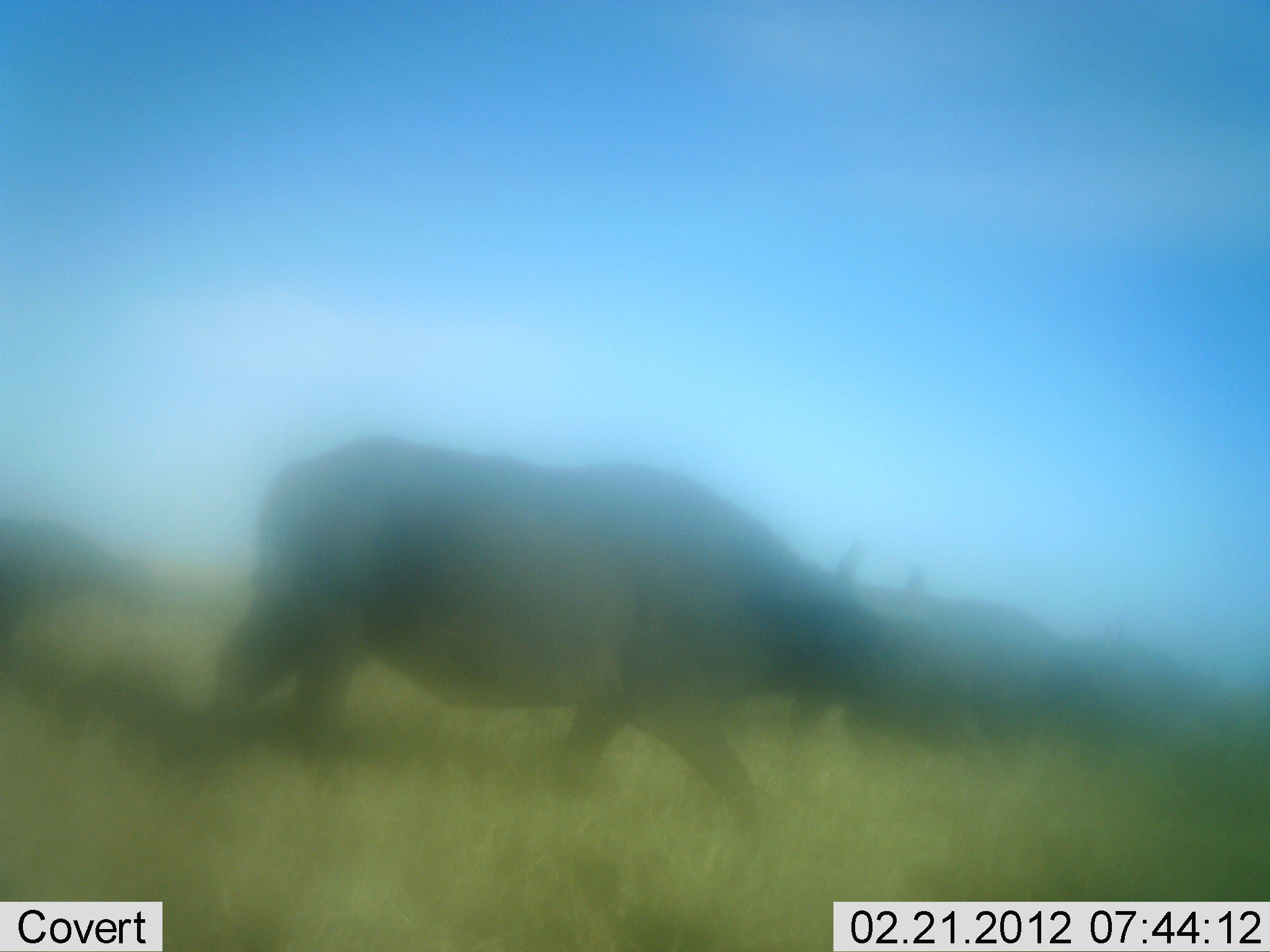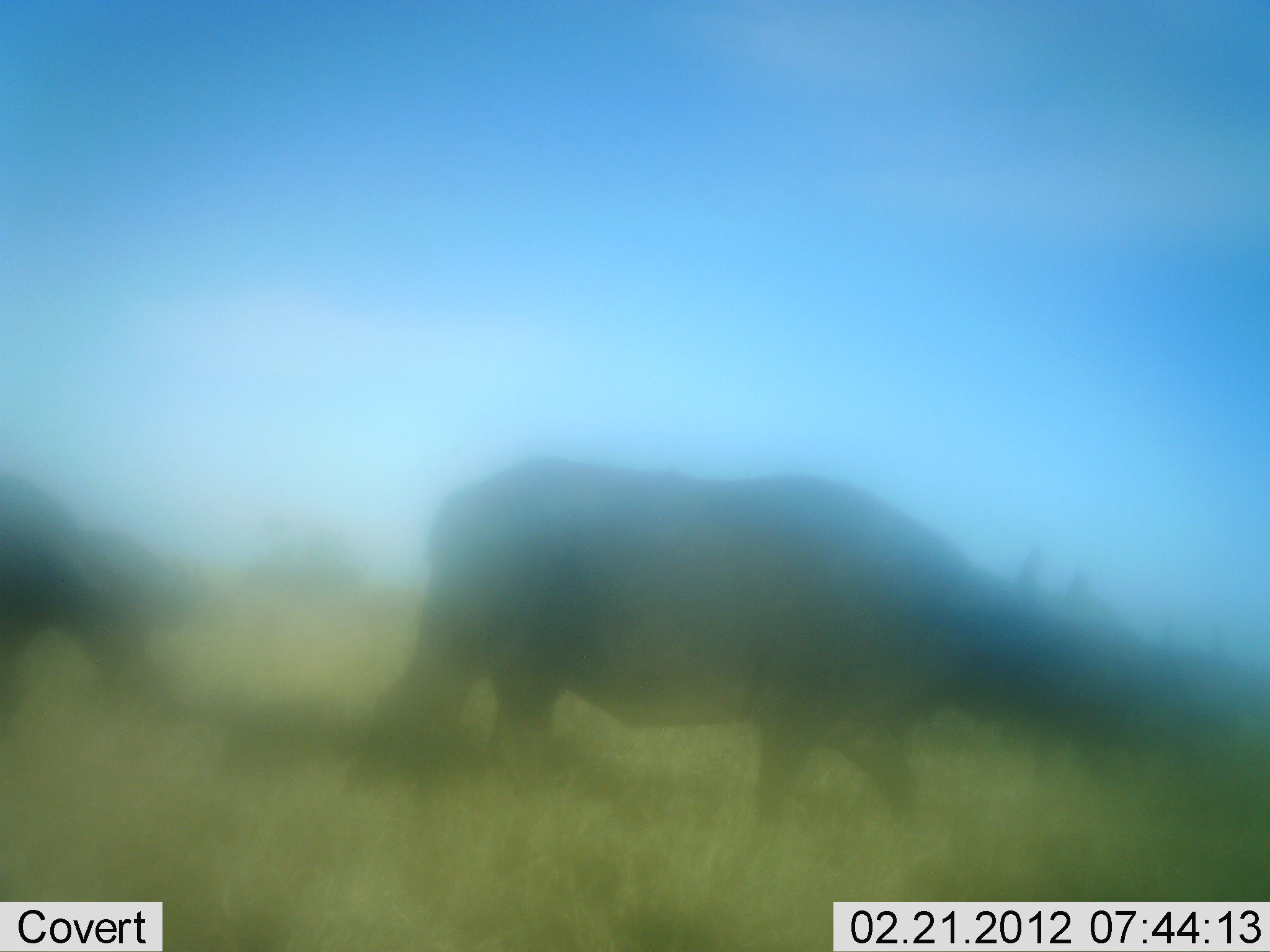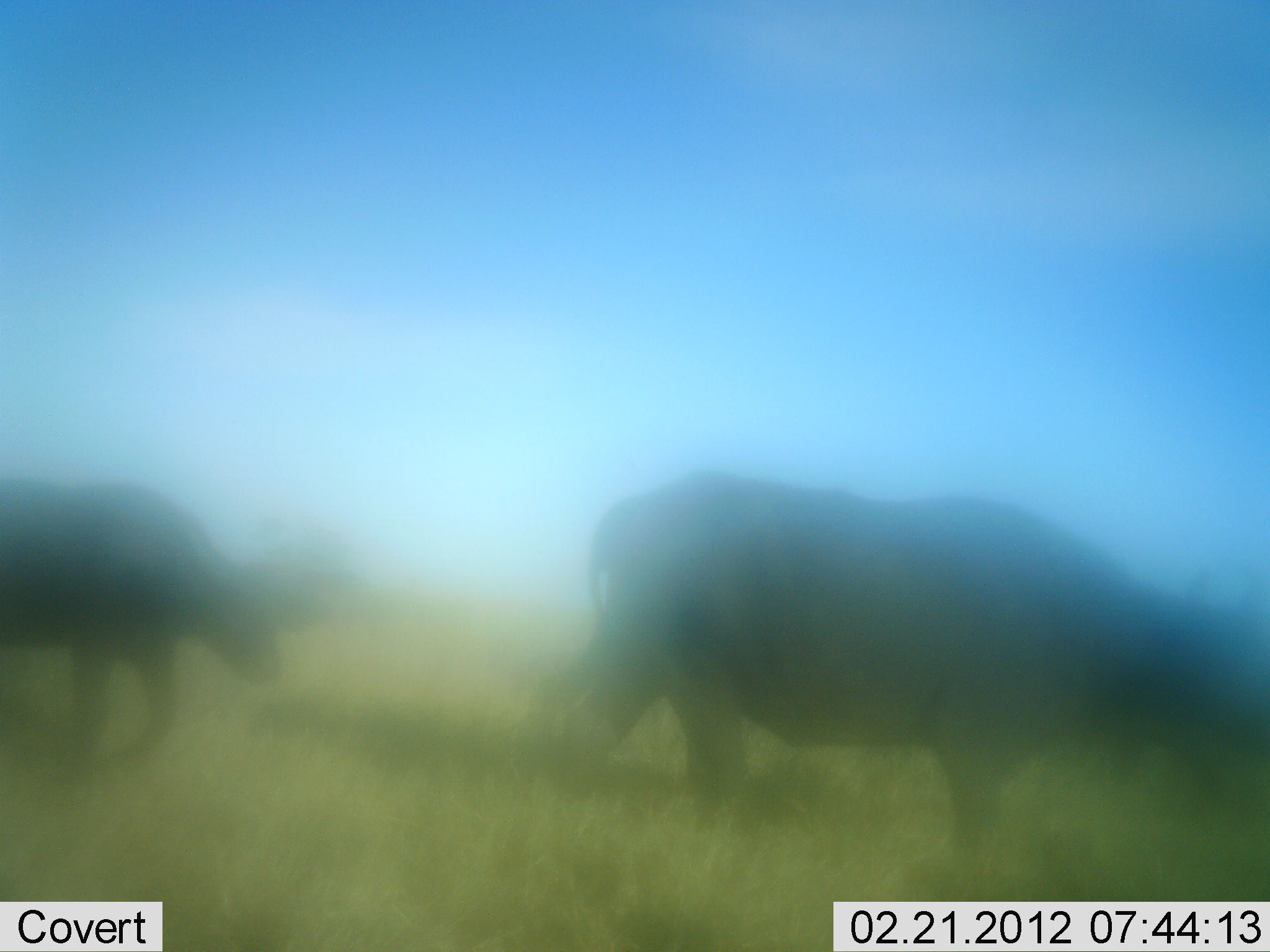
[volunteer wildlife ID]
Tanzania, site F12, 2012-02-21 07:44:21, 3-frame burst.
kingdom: Animalia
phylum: Chordata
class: Mammalia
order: Artiodactyla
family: Bovidae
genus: Syncerus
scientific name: Syncerus caffer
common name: cape buffalo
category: buffalo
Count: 4.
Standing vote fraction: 0%.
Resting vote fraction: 0%.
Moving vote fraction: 100%.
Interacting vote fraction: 0%.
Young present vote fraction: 0%.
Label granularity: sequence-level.